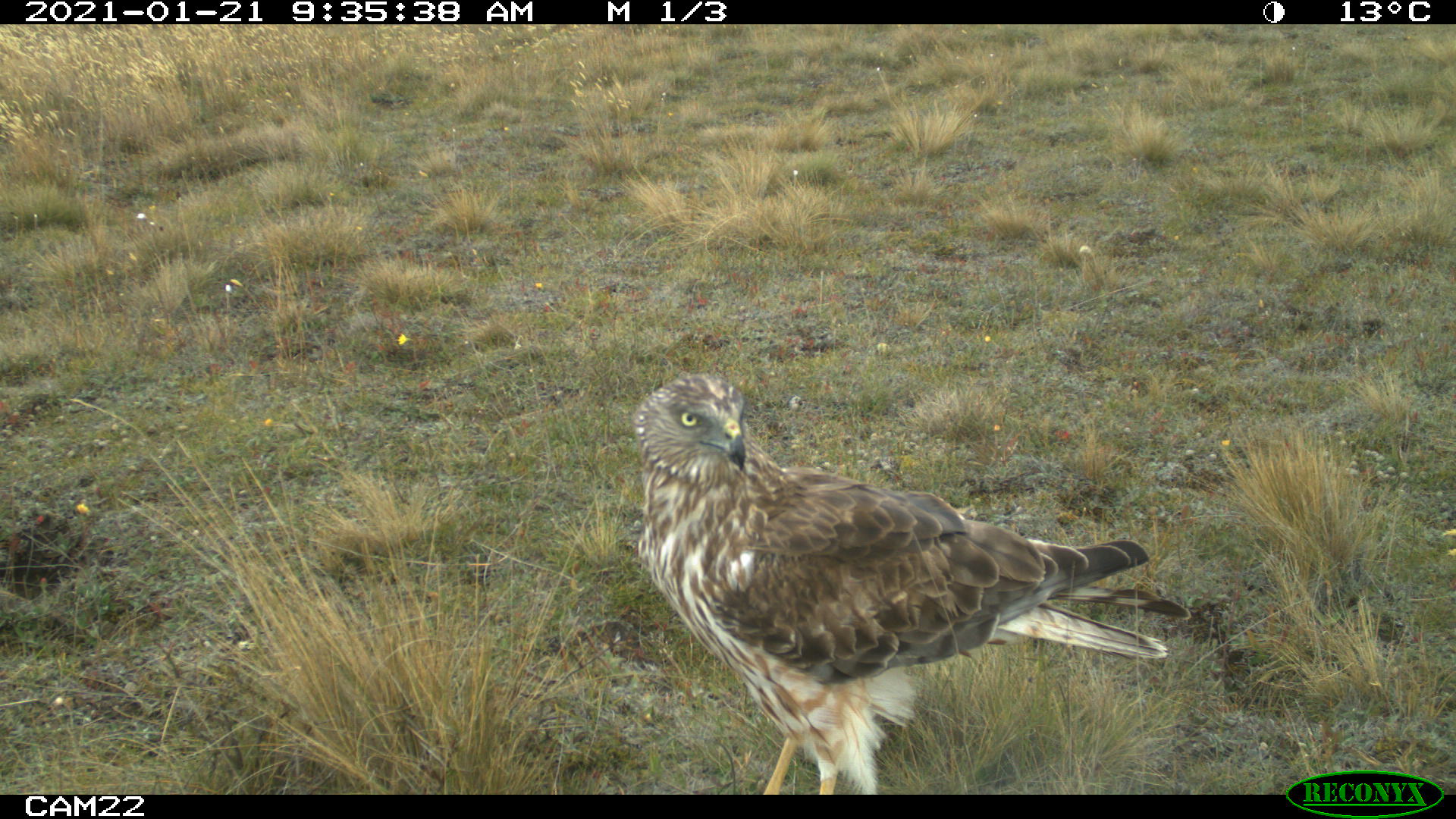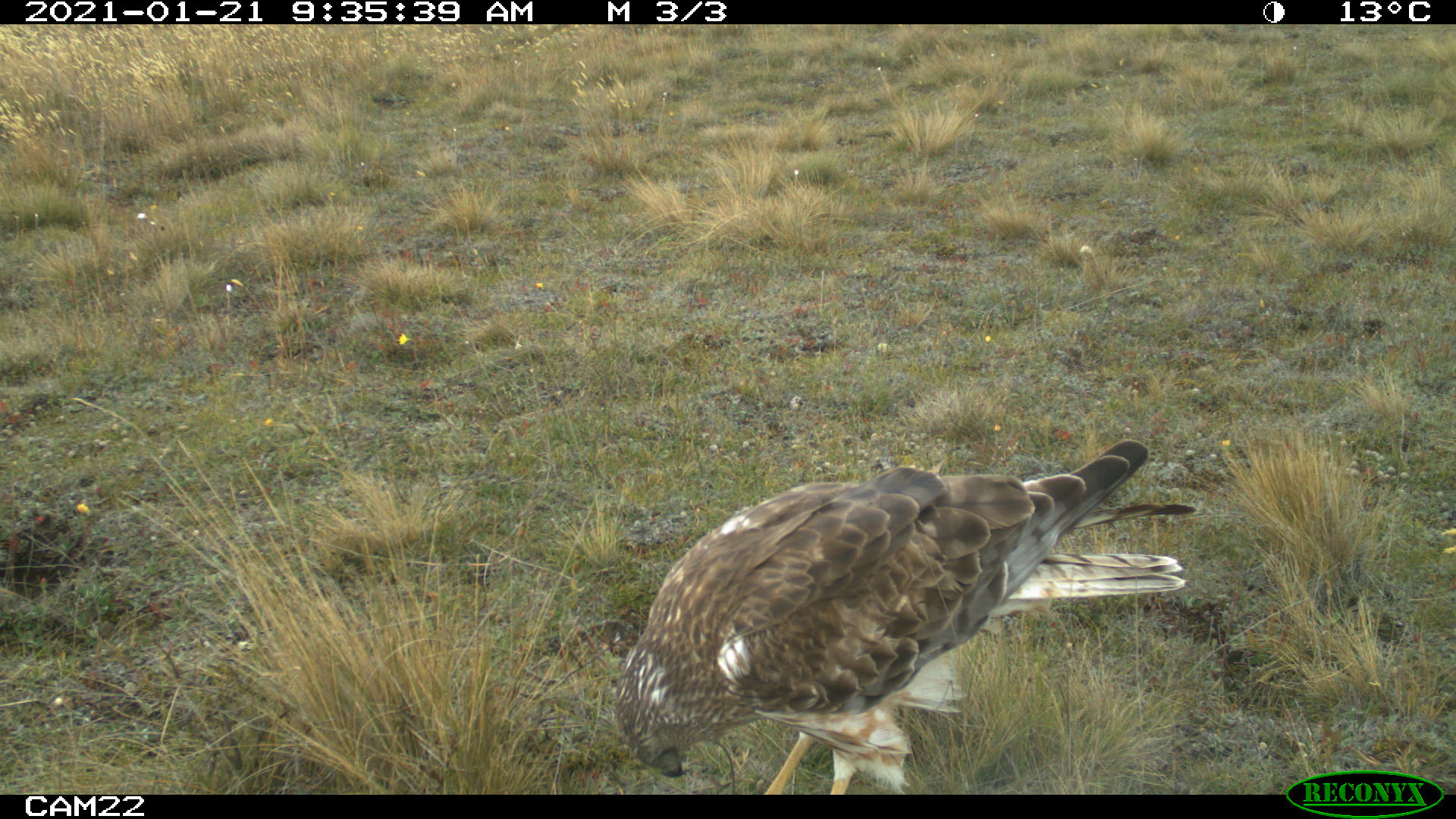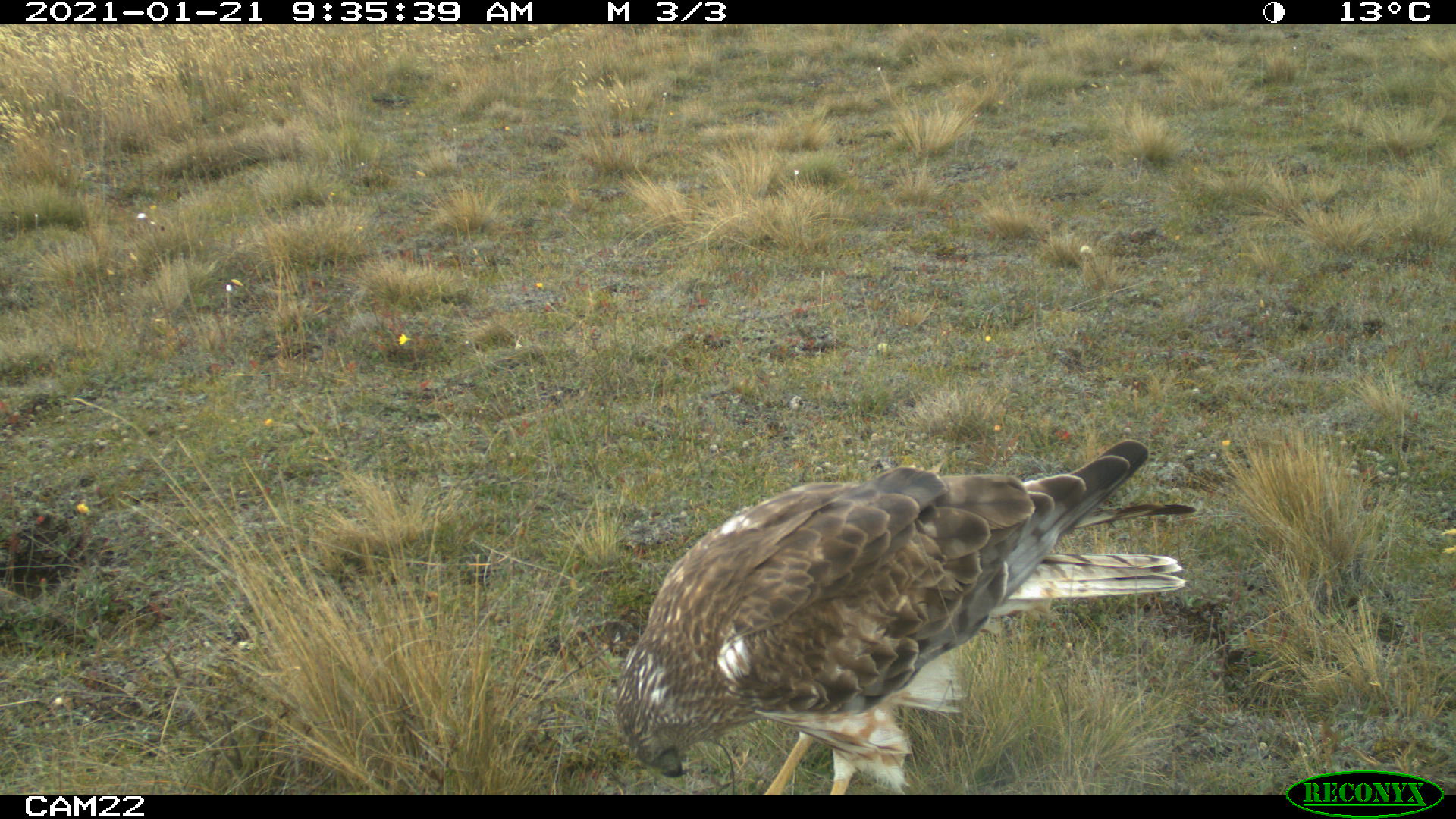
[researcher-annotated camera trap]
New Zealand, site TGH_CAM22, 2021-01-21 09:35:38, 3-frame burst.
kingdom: Animalia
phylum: Chordata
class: Aves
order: Accipitriformes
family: Accipitridae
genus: Circus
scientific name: Circus approximans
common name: swamp harrier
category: harrier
Harrier (swamp harrier) (Circus approximans).